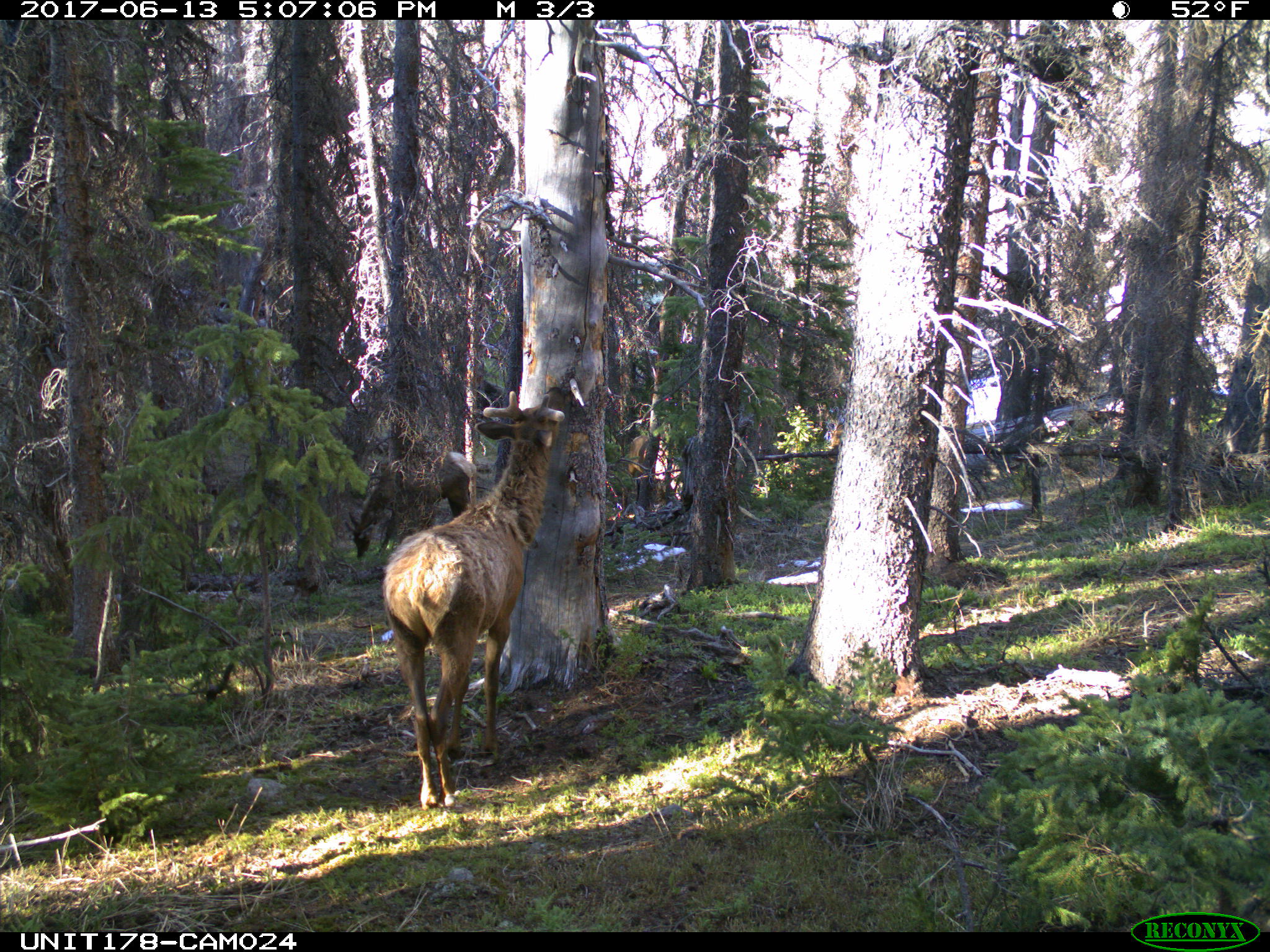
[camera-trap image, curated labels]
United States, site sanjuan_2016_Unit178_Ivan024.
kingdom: Animalia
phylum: Chordata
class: Mammalia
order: Artiodactyla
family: Cervidae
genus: Cervus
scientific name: Cervus elaphus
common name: red deer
Cervus elaphus (red deer).